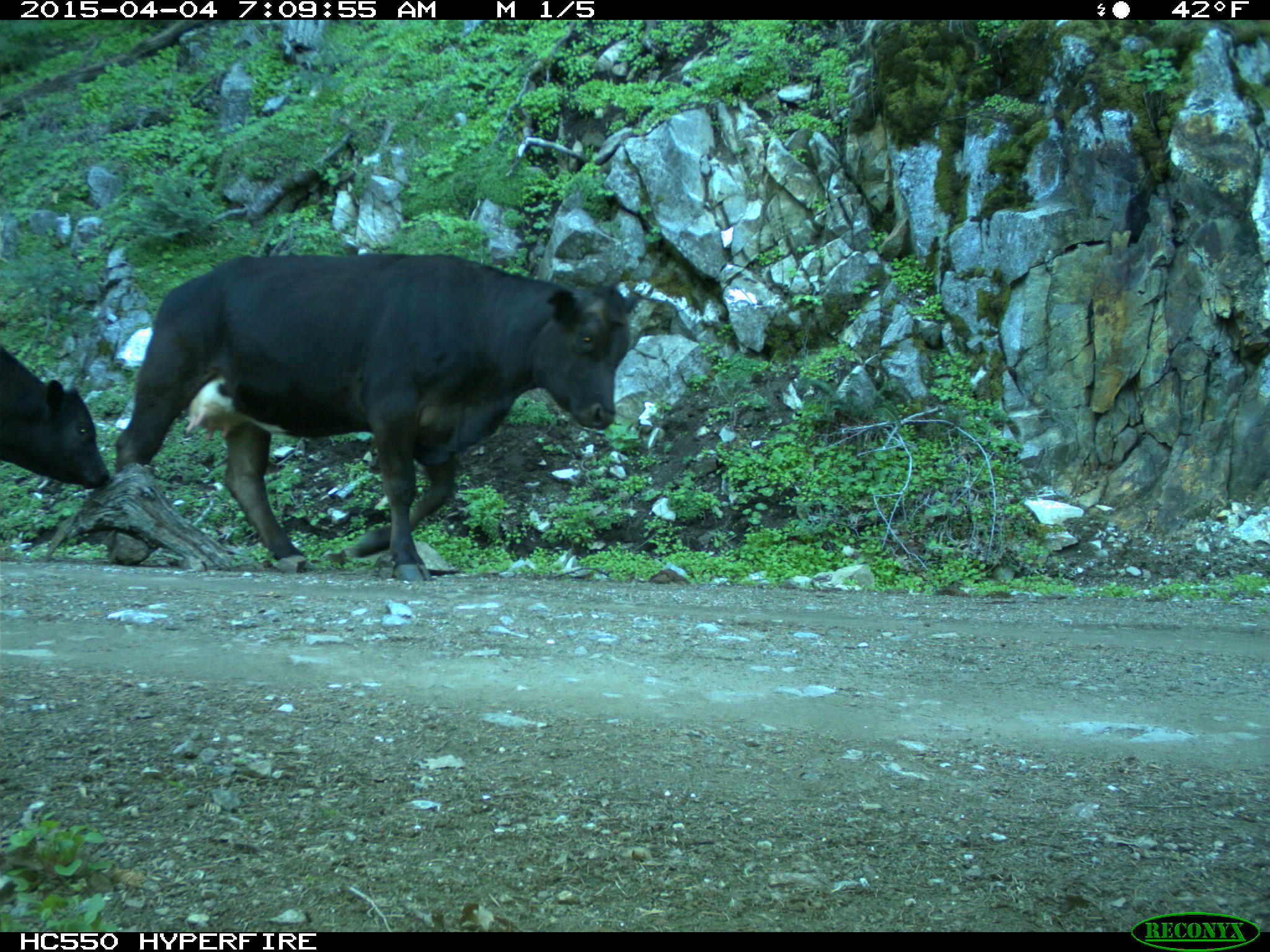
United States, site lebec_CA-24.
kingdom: Animalia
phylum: Chordata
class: Mammalia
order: Artiodactyla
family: Bovidae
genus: Bos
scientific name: Bos taurus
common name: domestic cow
Bos taurus (domestic cow).